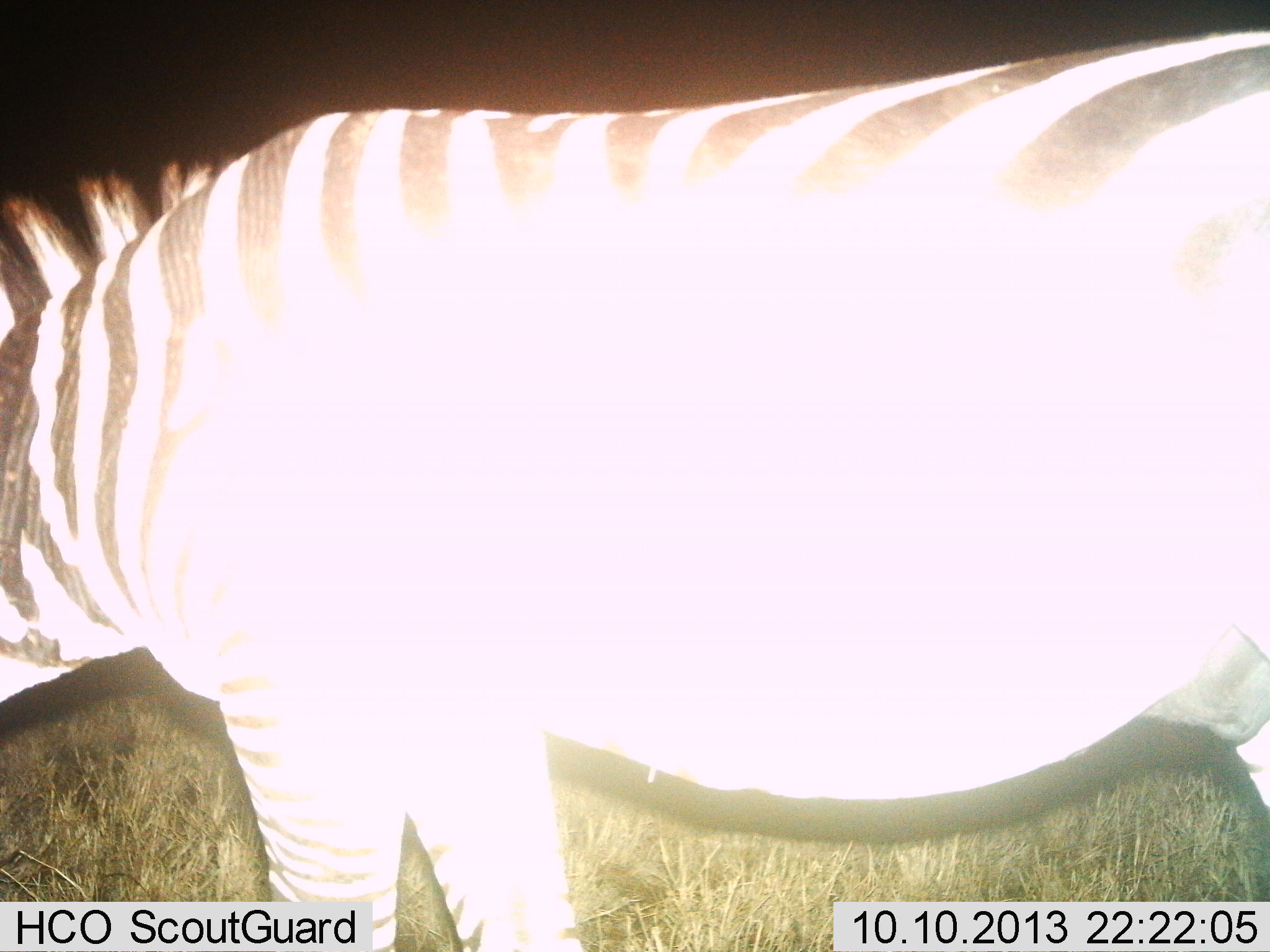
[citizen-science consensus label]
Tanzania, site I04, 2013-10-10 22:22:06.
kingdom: Animalia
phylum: Chordata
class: Mammalia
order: Perissodactyla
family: Equidae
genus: Equus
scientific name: Equus quagga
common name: plains zebra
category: zebra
Zebra (plains zebra) (Equus quagga), count 1. Behavior (volunteer vote fractions): standing 82%, resting 0%, moving 6%, interacting 0%. Young present (vote fraction): 3%. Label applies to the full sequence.